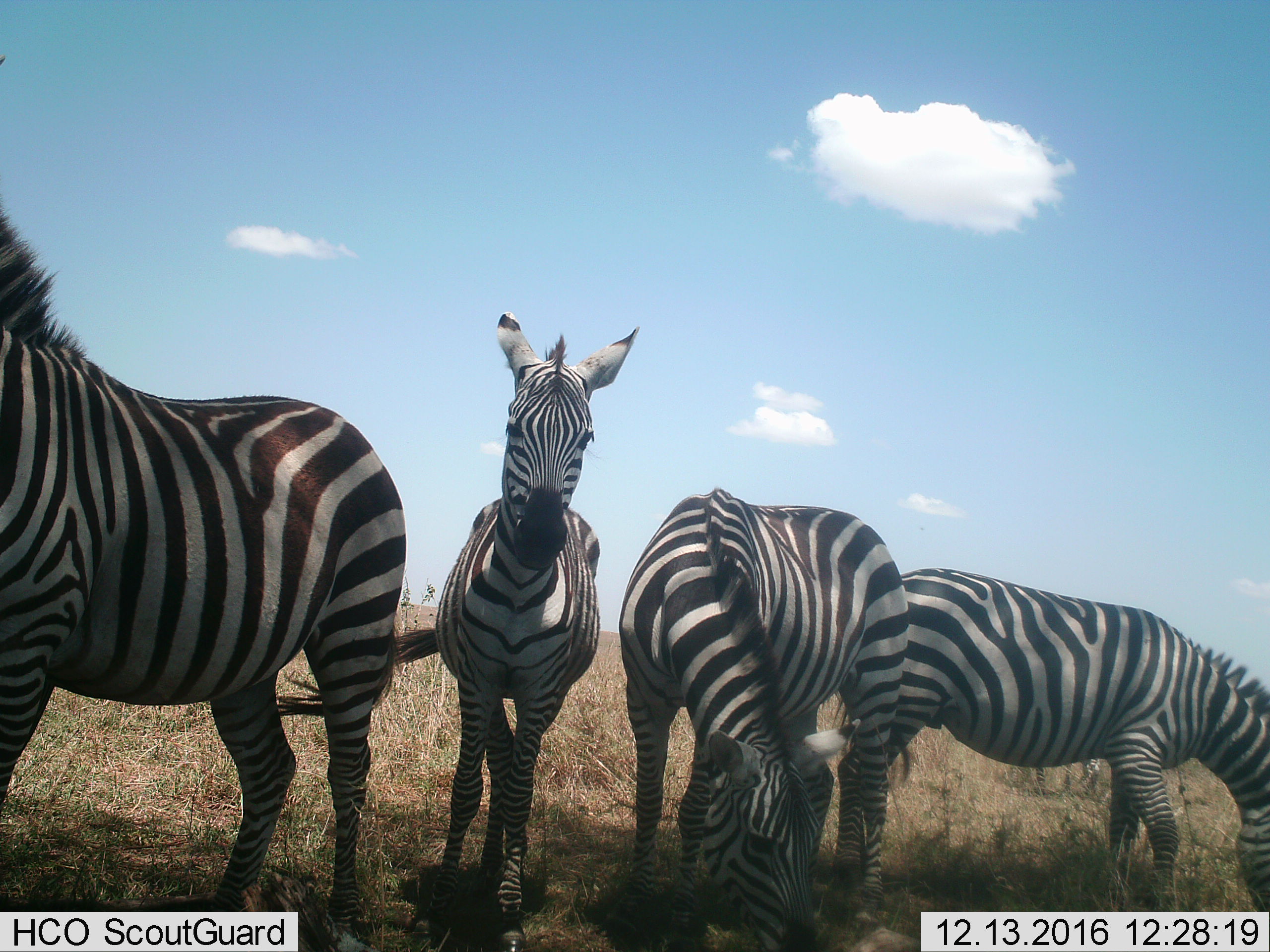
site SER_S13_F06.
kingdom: Animalia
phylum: Chordata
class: Mammalia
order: Perissodactyla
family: Equidae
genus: Equus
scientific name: Equus quagga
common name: plains zebra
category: zebraplains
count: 4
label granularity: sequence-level